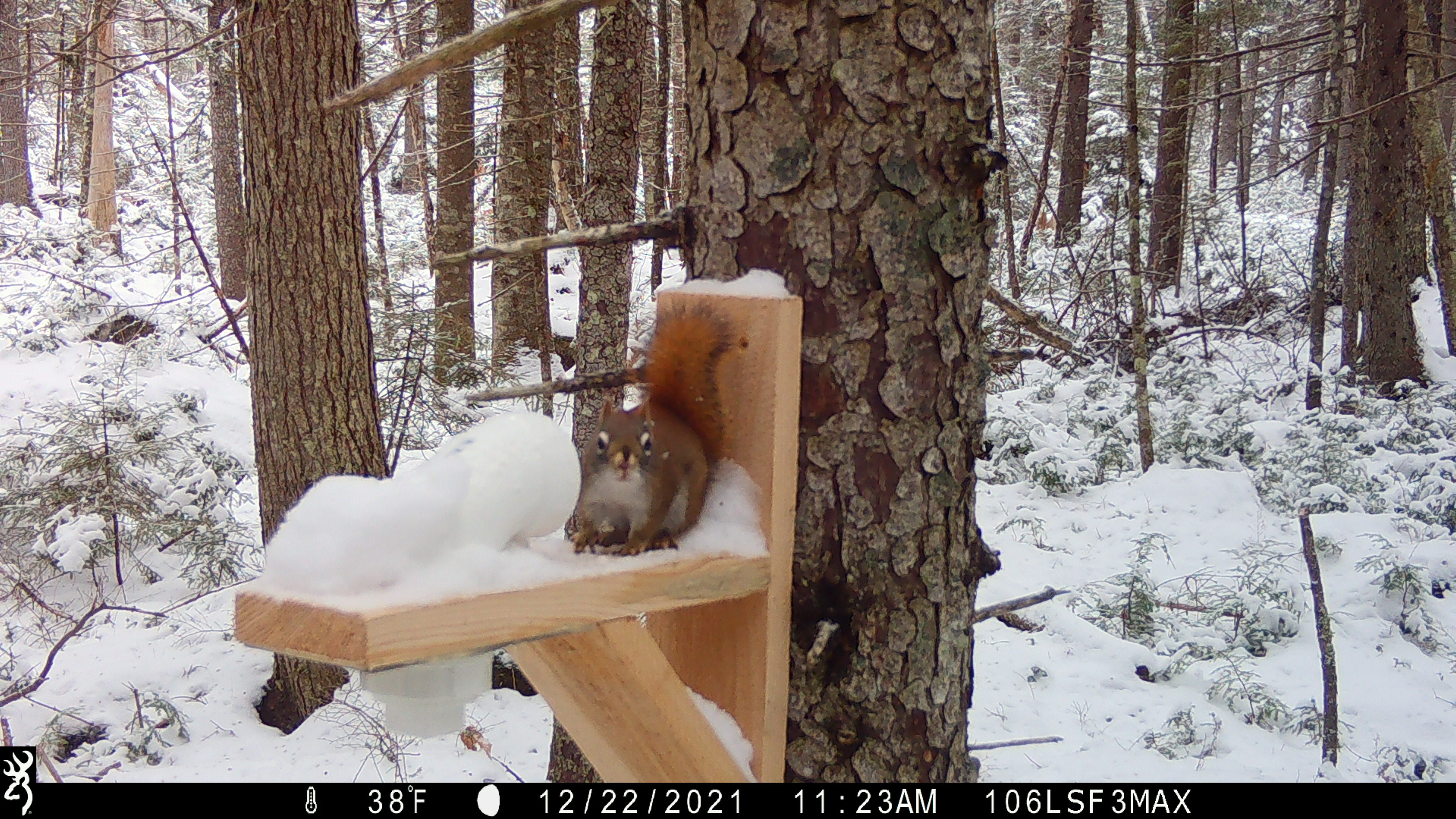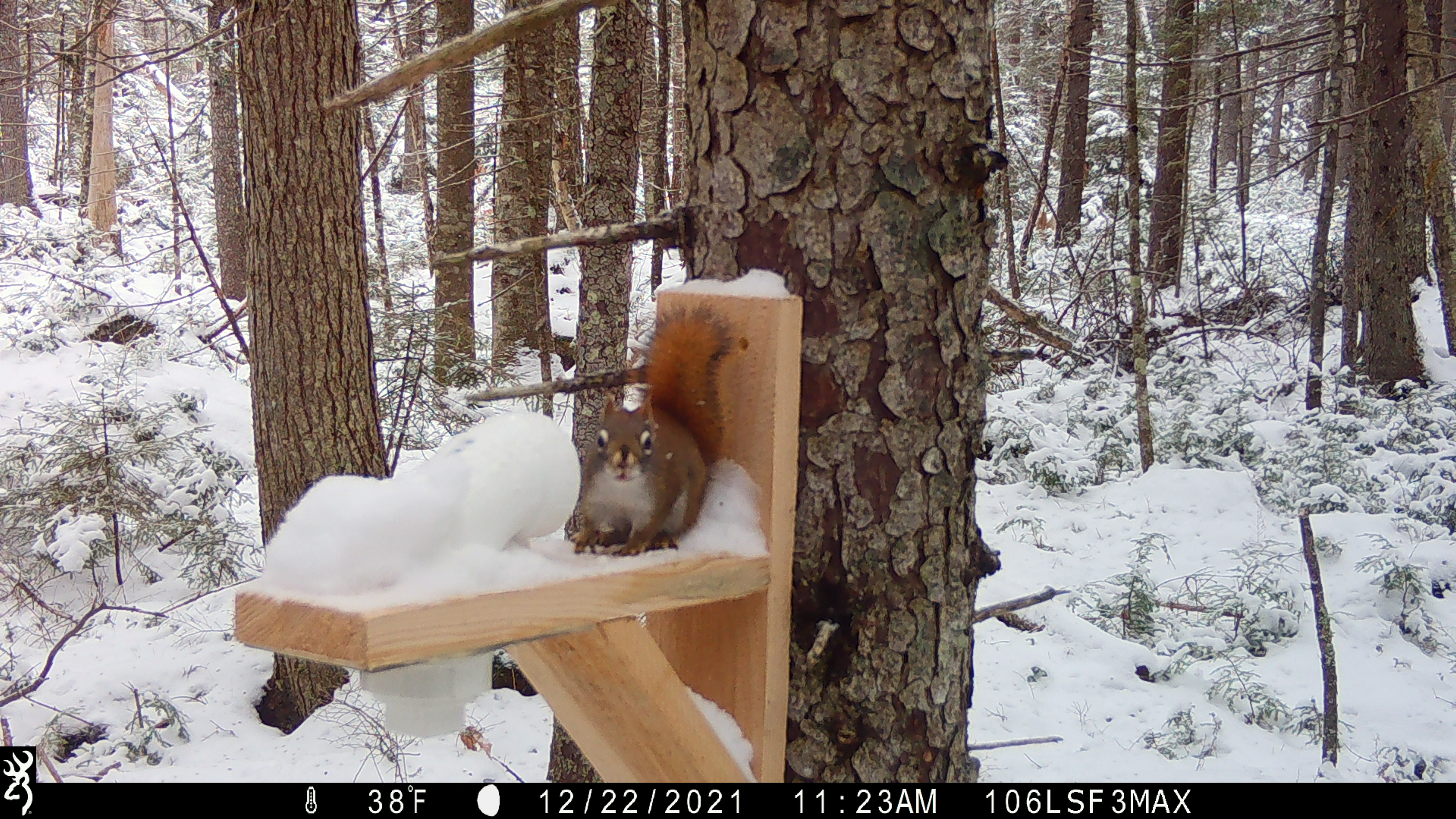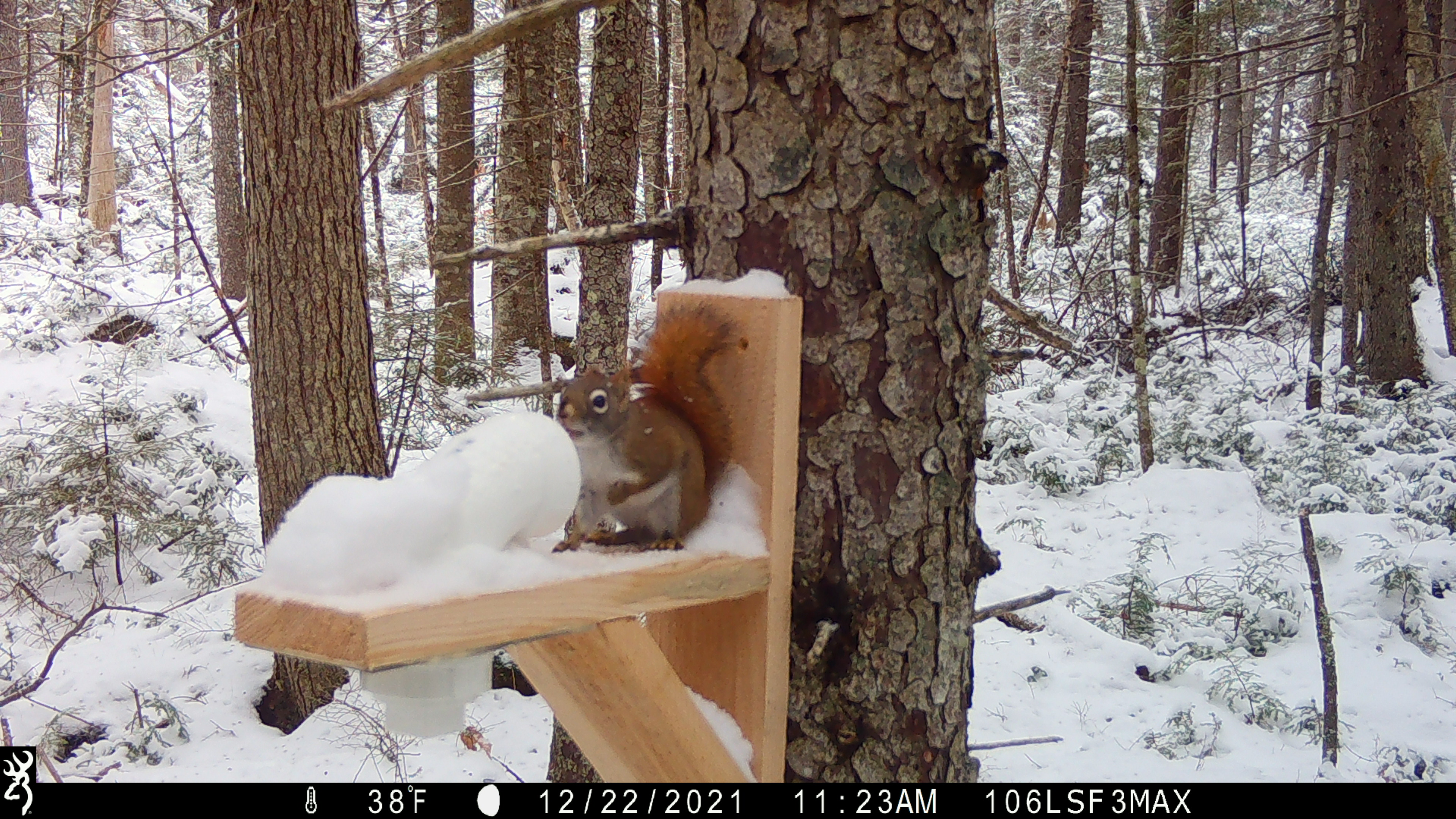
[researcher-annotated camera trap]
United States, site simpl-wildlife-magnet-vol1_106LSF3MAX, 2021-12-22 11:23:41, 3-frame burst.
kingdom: Animalia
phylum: Chordata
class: Mammalia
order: Rodentia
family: Sciuridae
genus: Tamiasciurus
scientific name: Tamiasciurus hudsonicus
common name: red squirrel